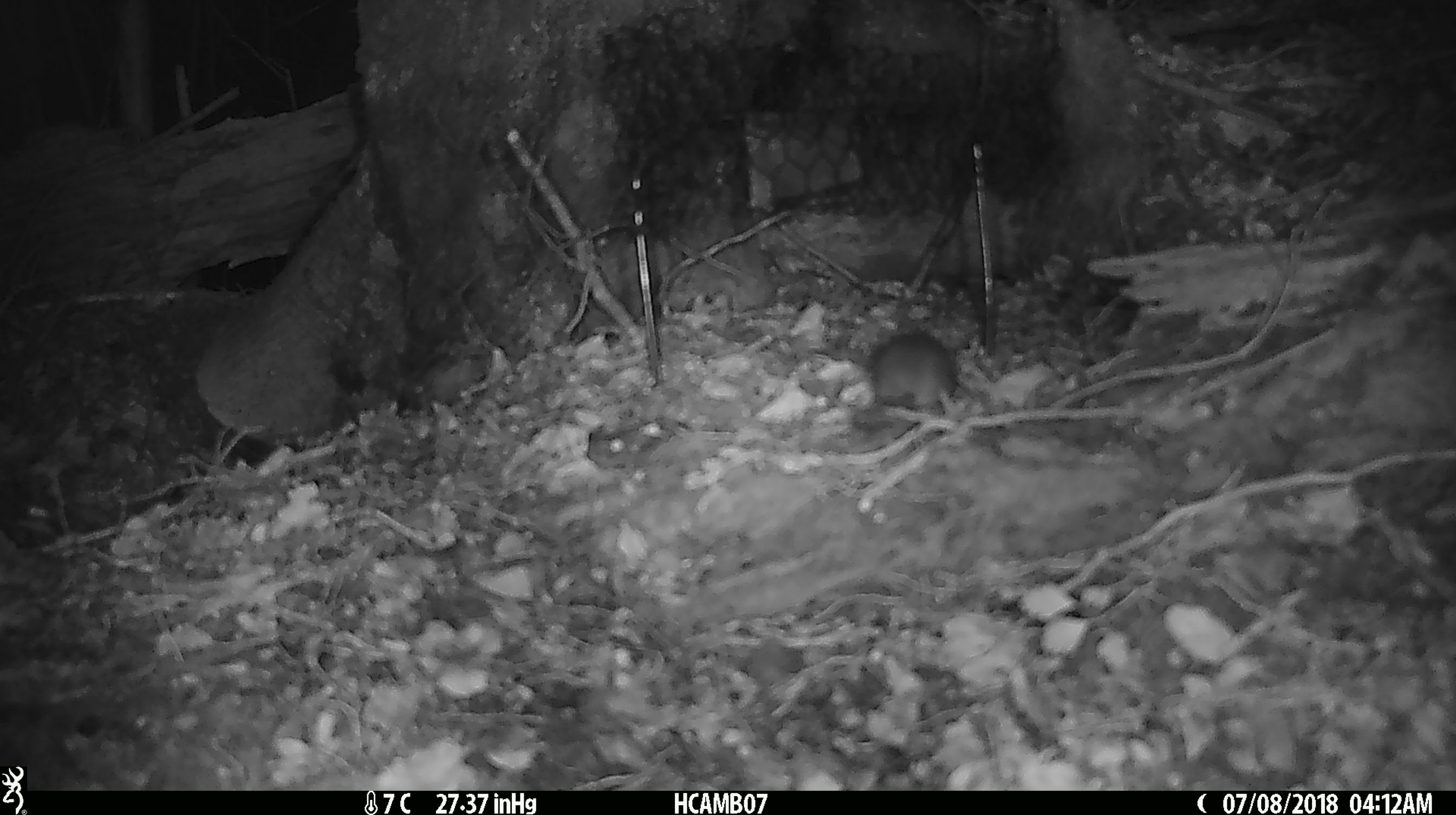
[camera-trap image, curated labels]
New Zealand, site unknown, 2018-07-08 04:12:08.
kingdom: Animalia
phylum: Chordata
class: Mammalia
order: Rodentia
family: Muridae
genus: Mus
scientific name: Mus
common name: mouse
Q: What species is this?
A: Mouse (Mus).